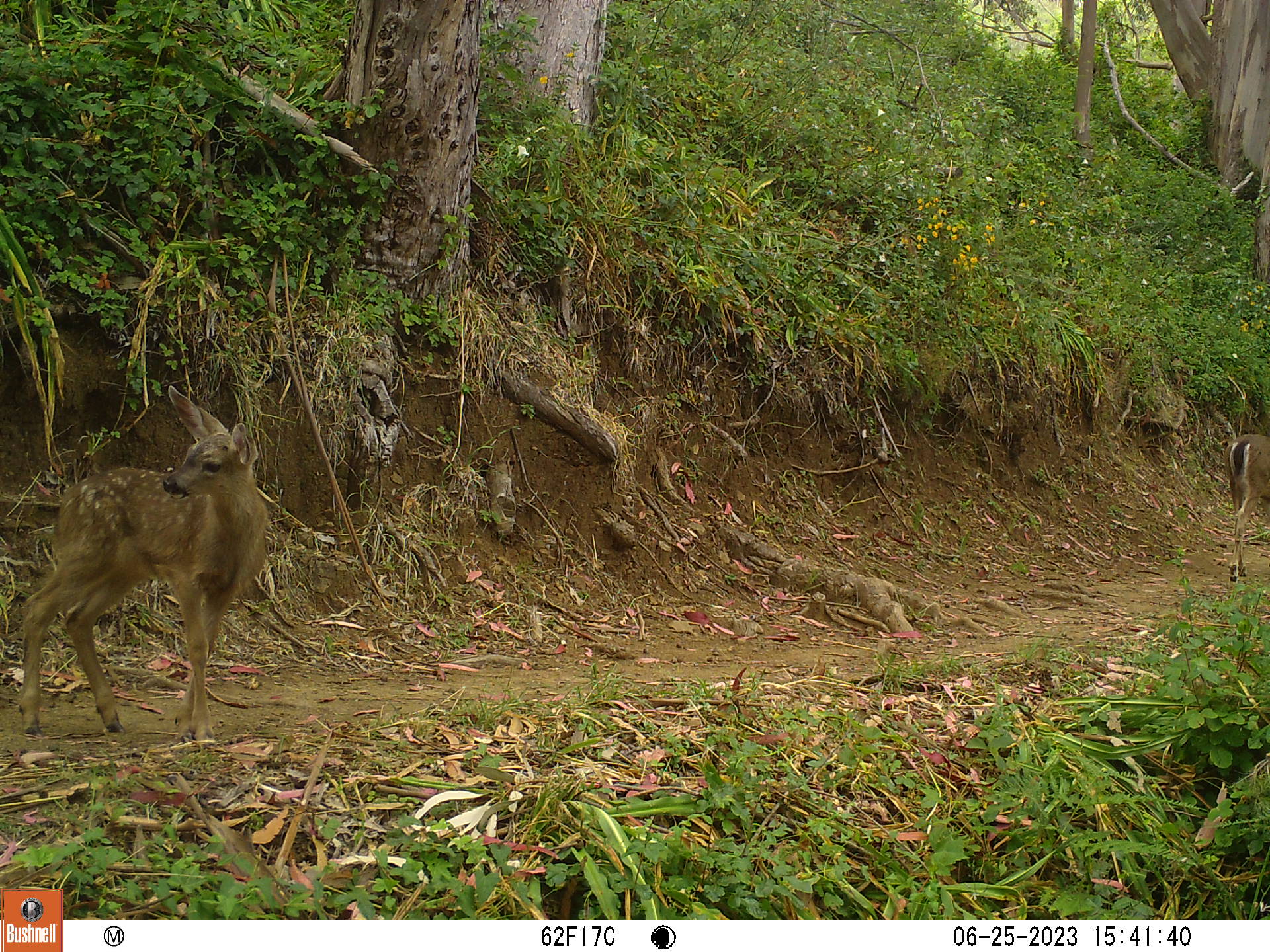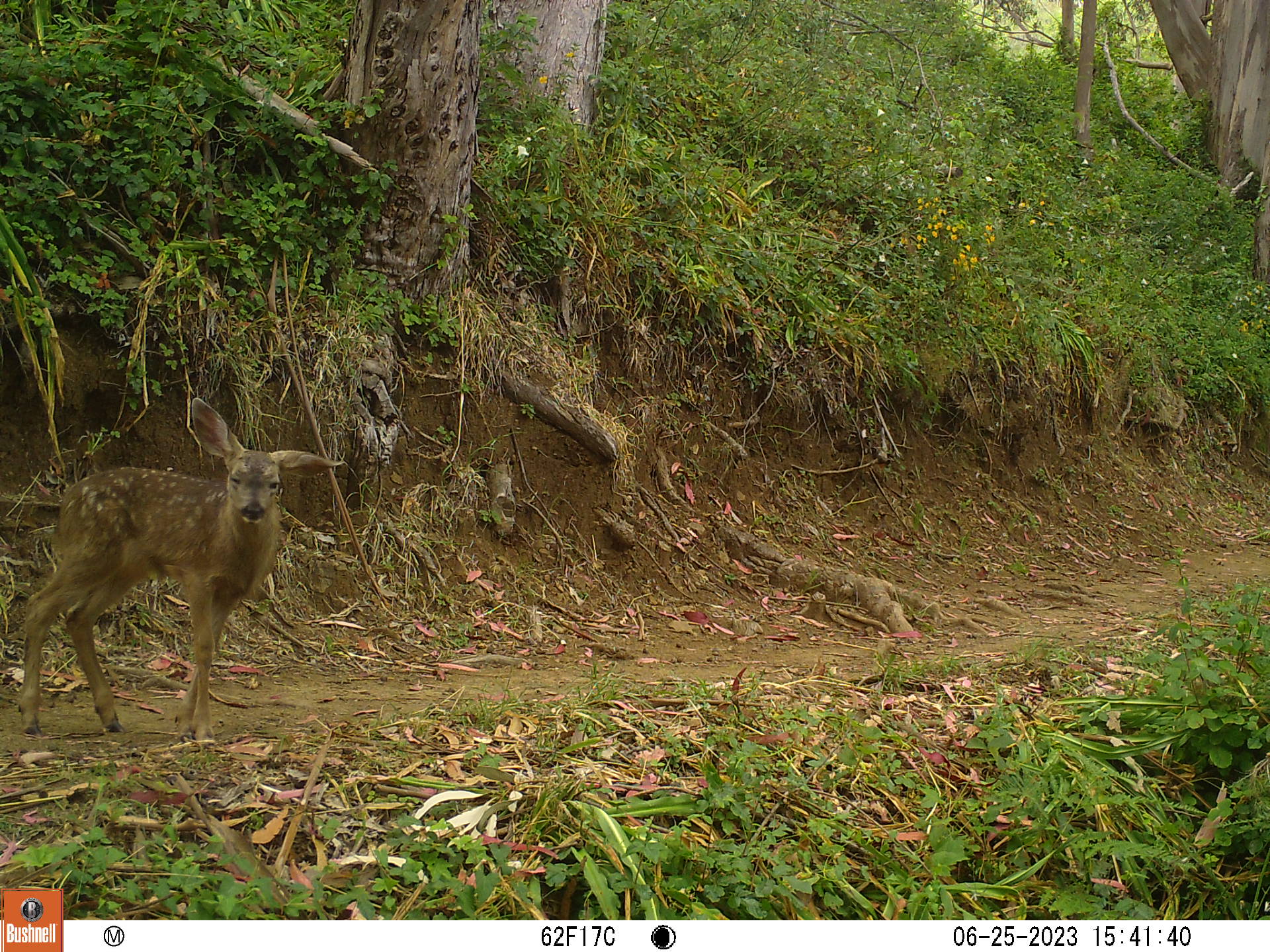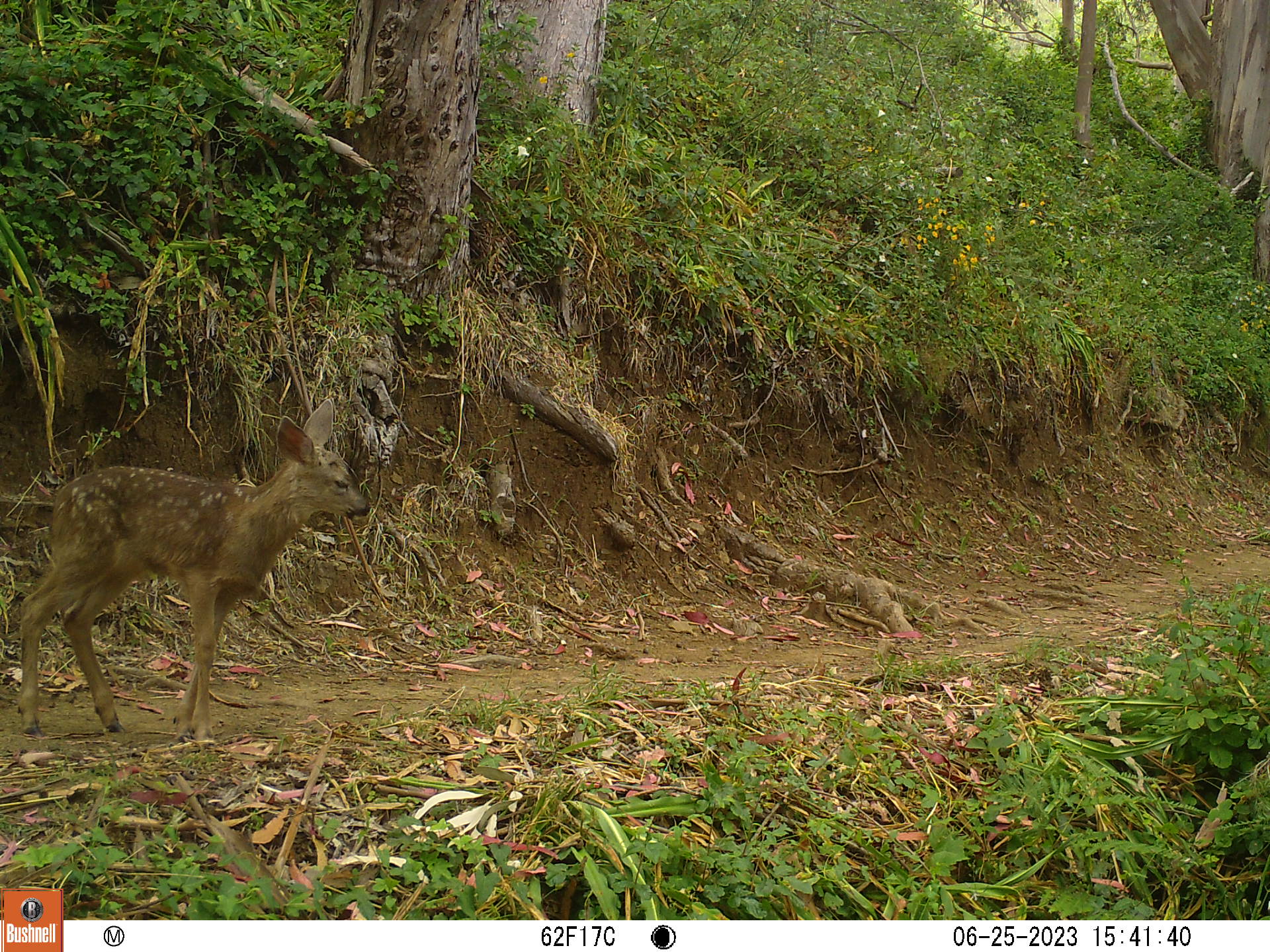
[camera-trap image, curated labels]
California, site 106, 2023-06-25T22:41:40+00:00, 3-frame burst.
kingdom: Animalia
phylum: Chordata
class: Mammalia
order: Artiodactyla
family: Cervidae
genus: Odocoileus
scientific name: Odocoileus hemionus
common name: mule deer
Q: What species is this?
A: Mule deer (Odocoileus hemionus).